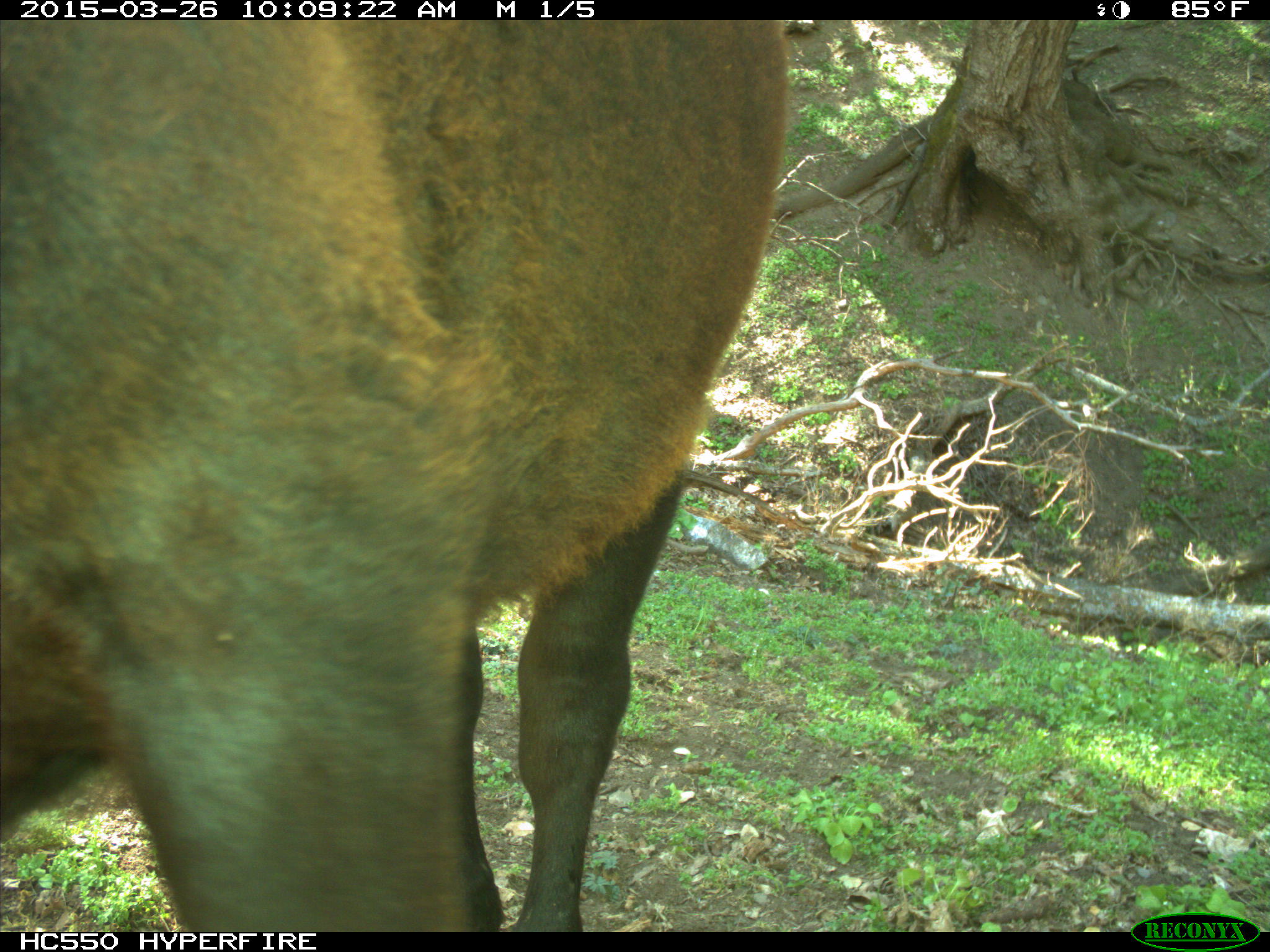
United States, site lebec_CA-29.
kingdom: Animalia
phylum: Chordata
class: Mammalia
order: Artiodactyla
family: Bovidae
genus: Bos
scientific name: Bos taurus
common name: domestic cow